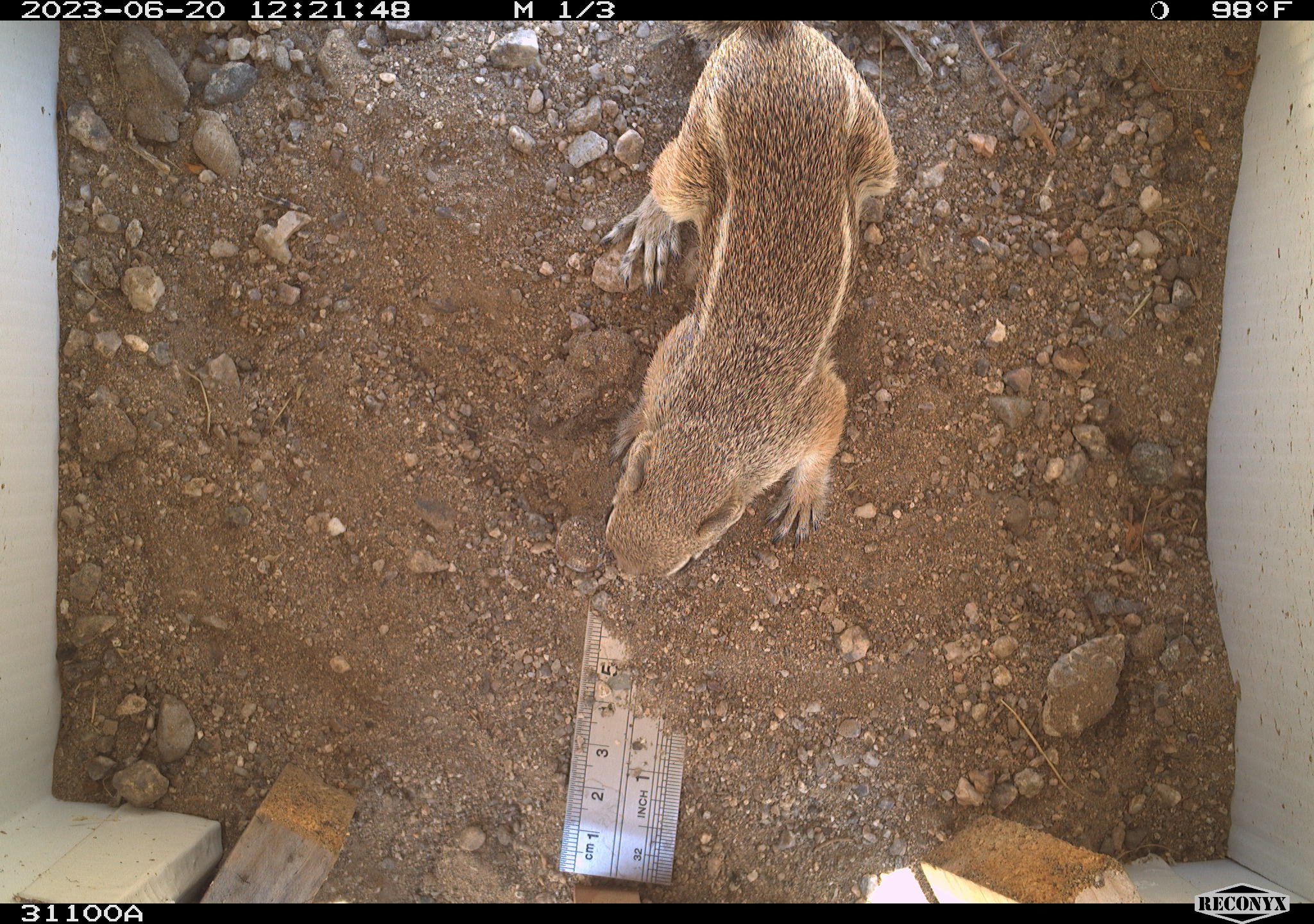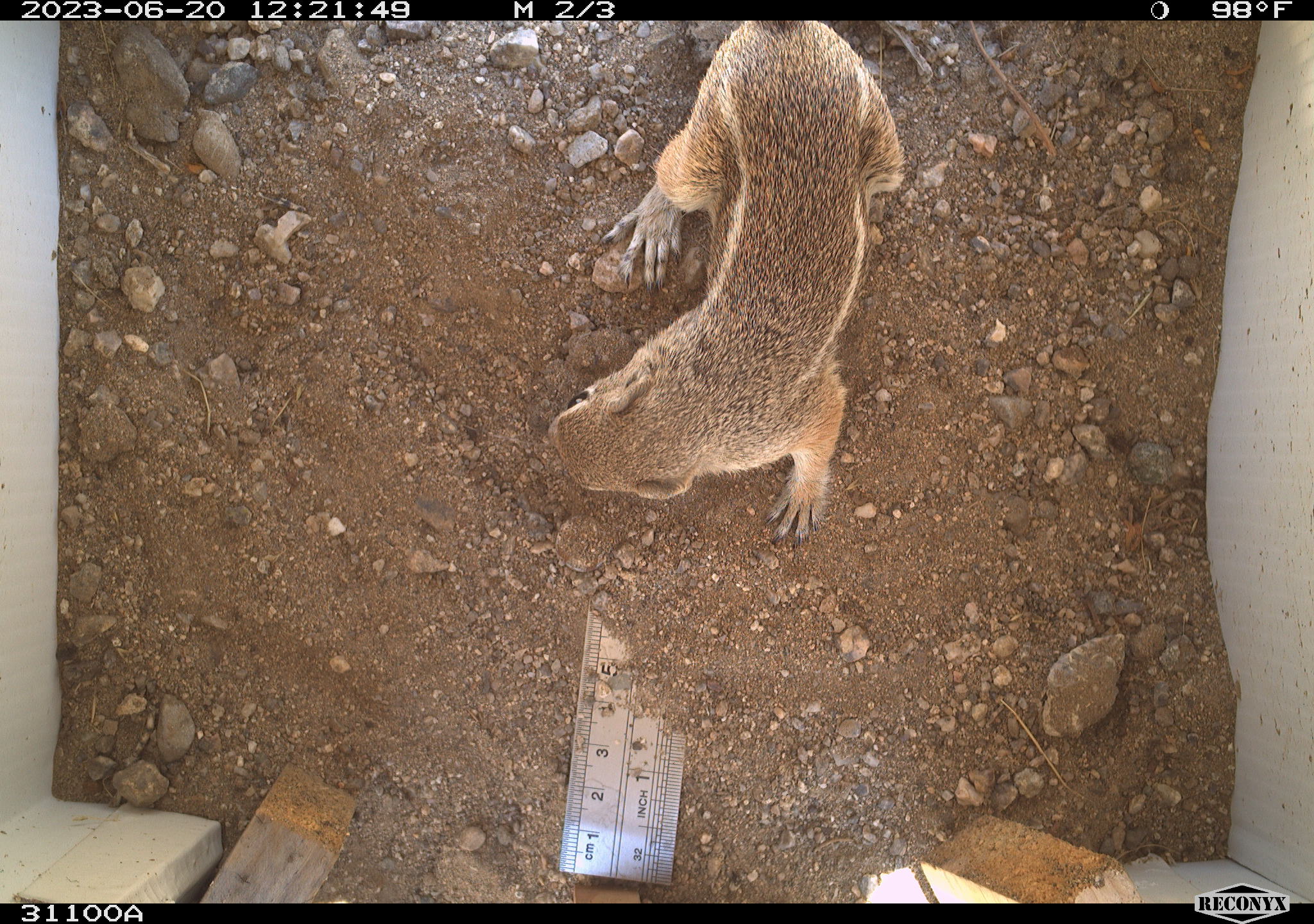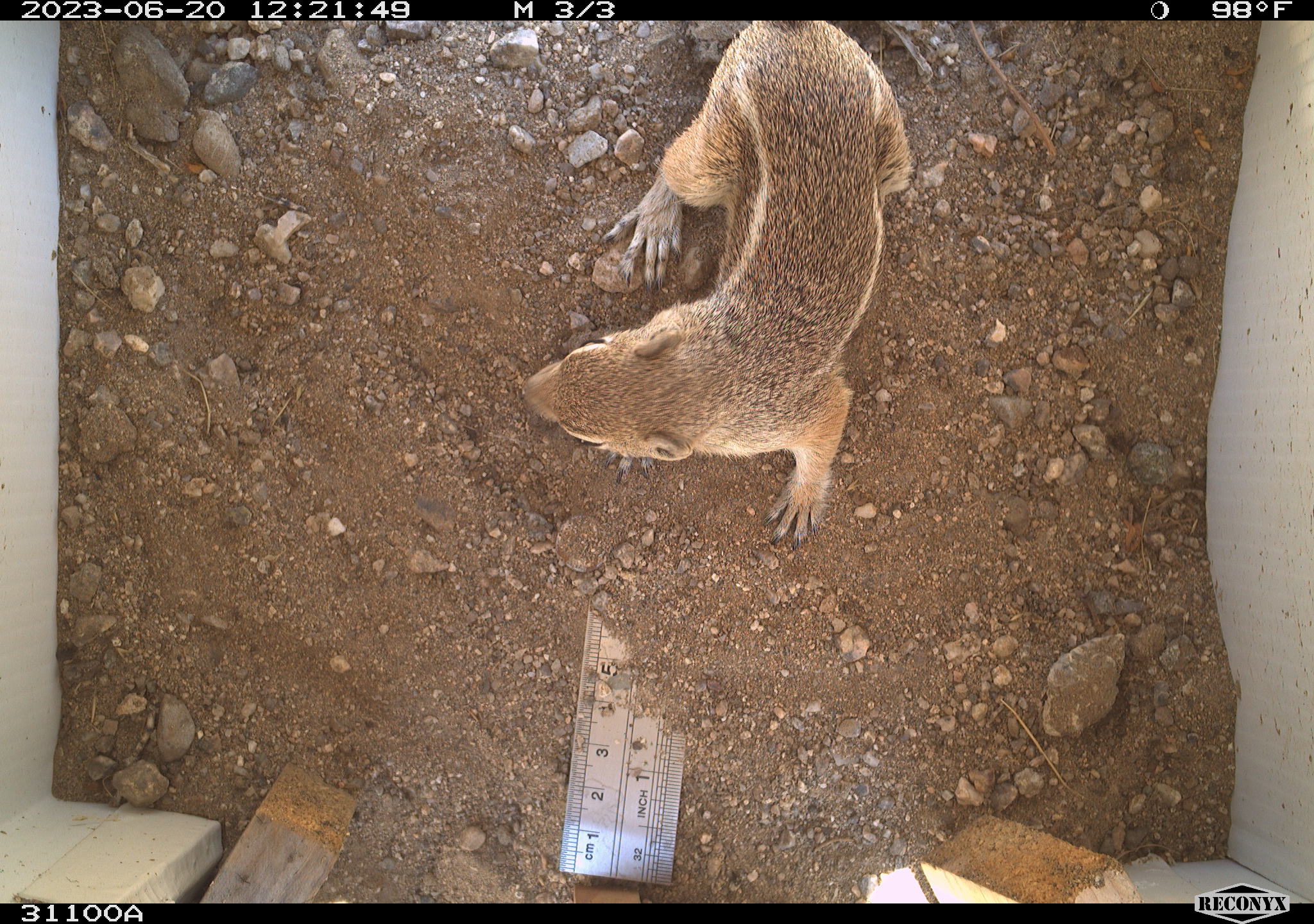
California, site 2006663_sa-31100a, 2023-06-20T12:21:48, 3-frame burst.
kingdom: Animalia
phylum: Chordata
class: Mammalia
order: Rodentia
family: Sciuridae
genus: Ammospermophilus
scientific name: Ammospermophilus leucurus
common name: white-tailed antelope squirrel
White-tailed antelope squirrel (Ammospermophilus leucurus).